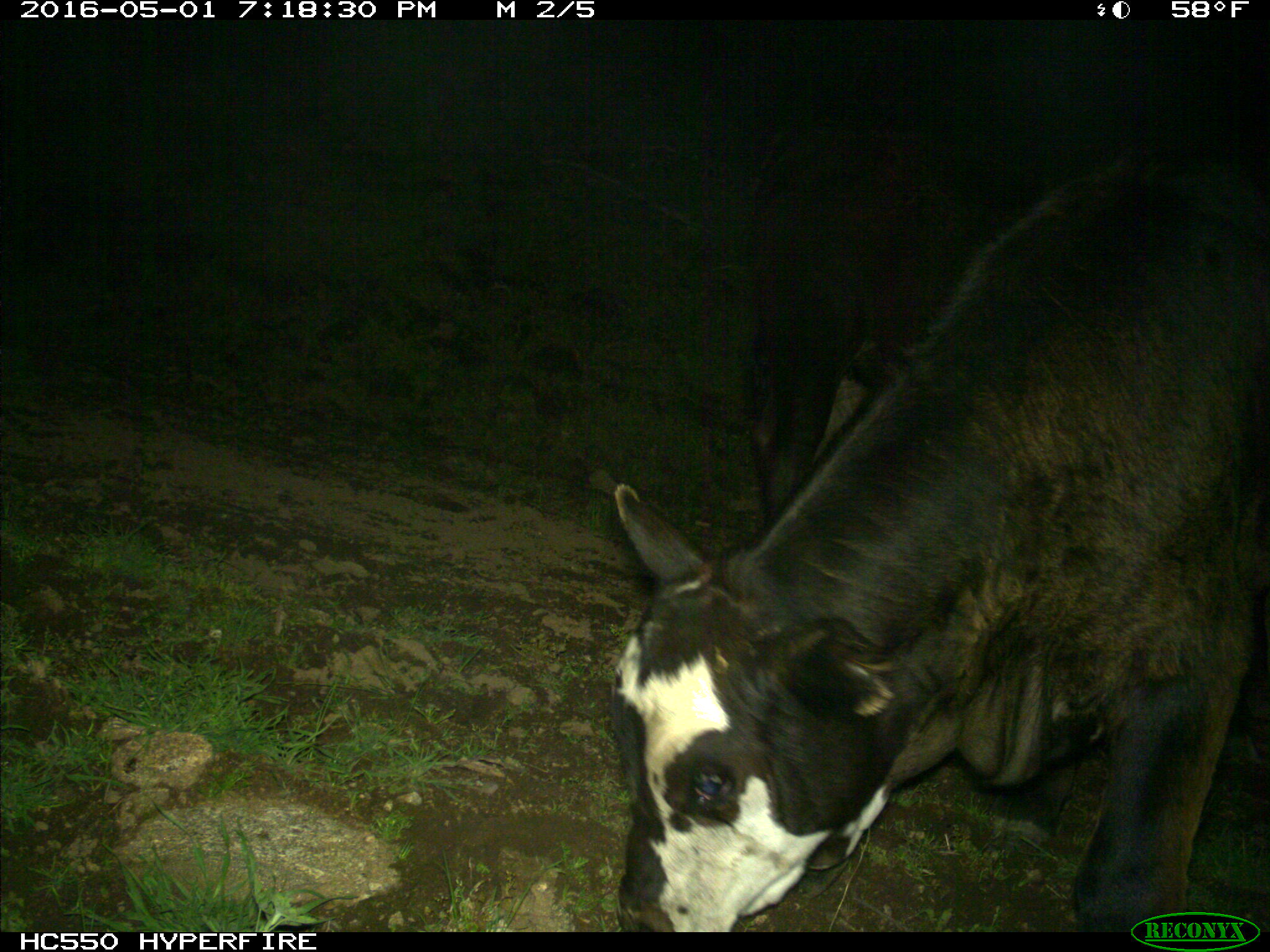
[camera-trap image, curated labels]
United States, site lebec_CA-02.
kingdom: Animalia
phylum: Chordata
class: Mammalia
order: Artiodactyla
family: Bovidae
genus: Bos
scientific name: Bos taurus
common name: domestic cow